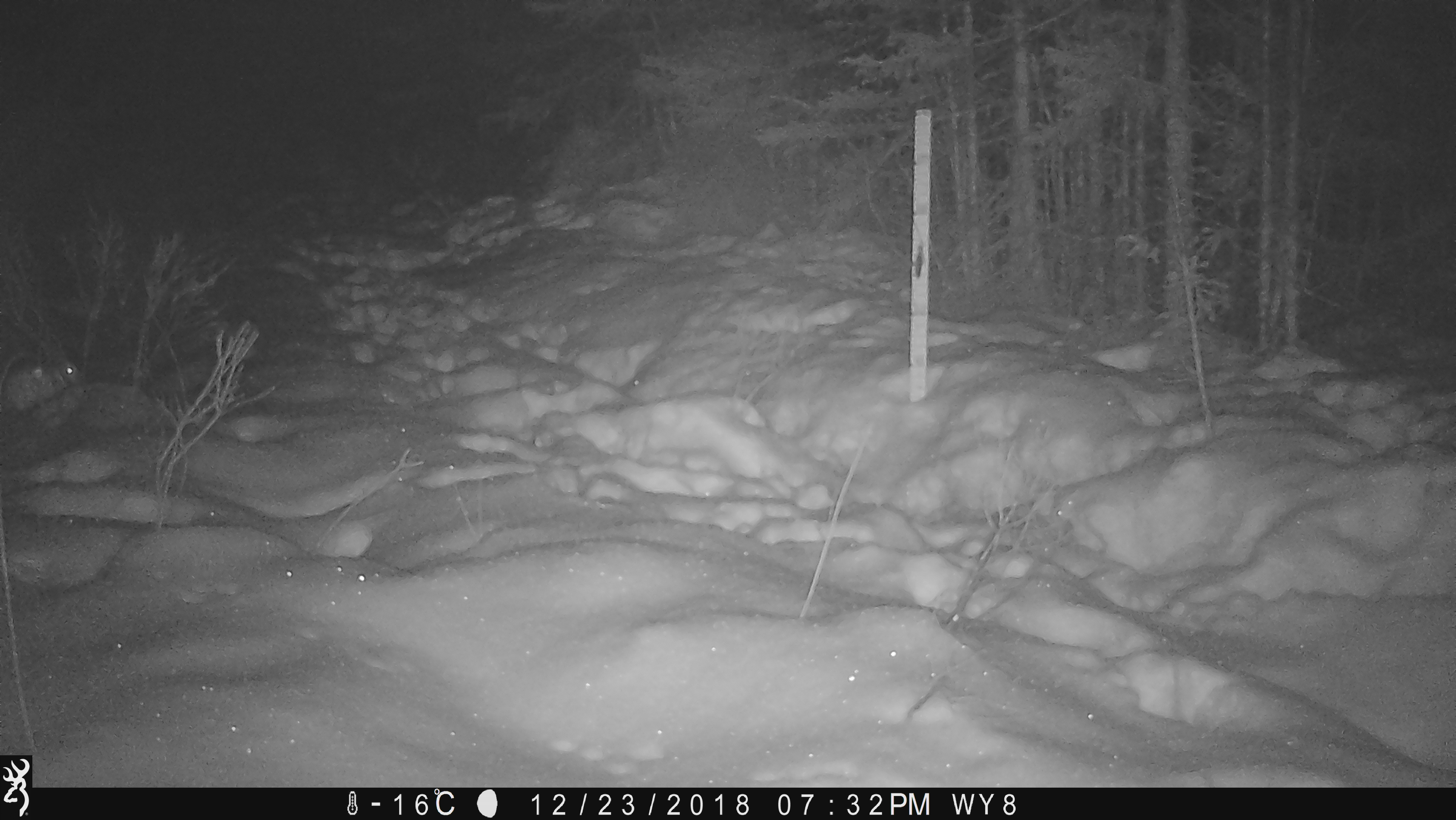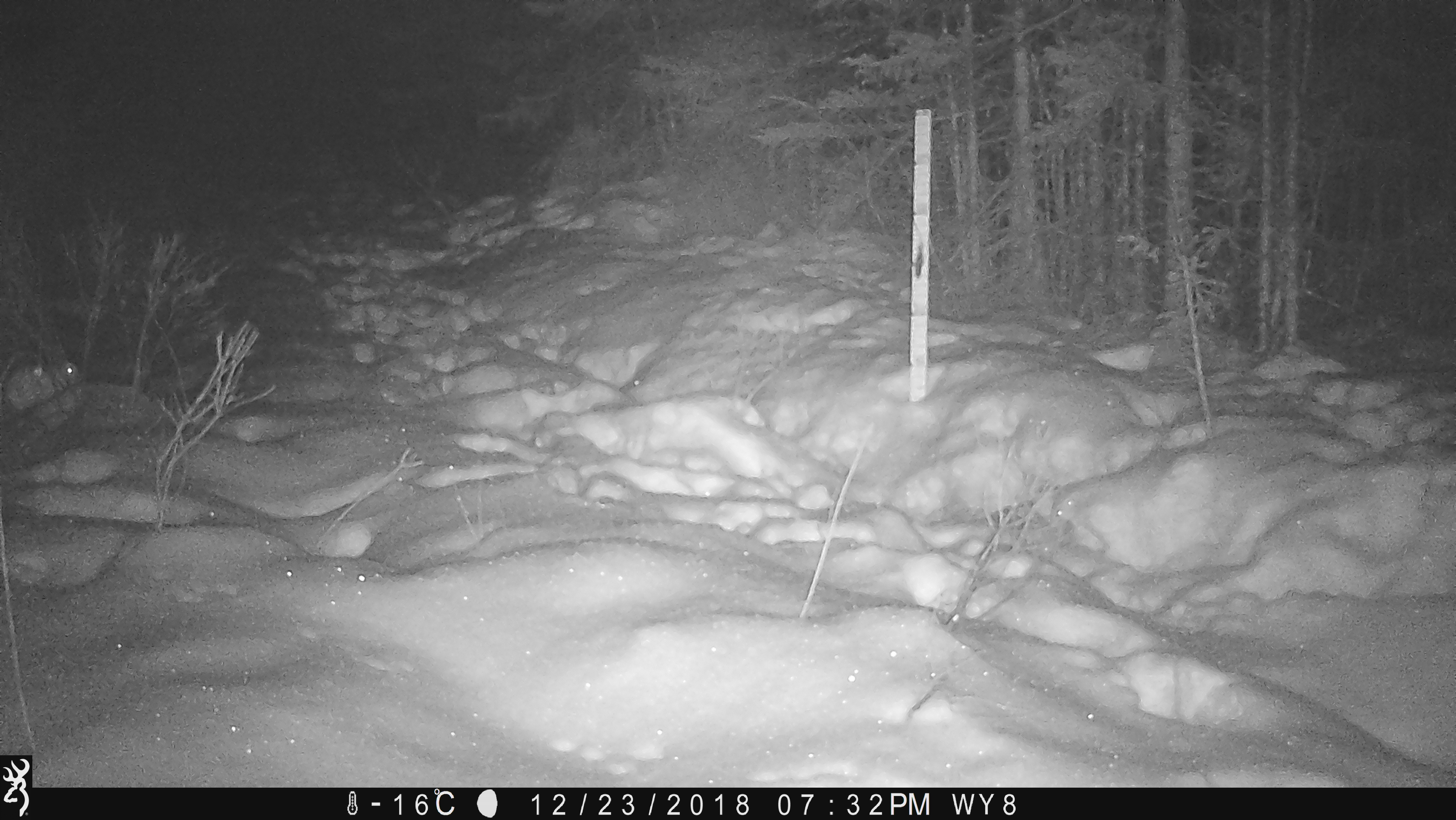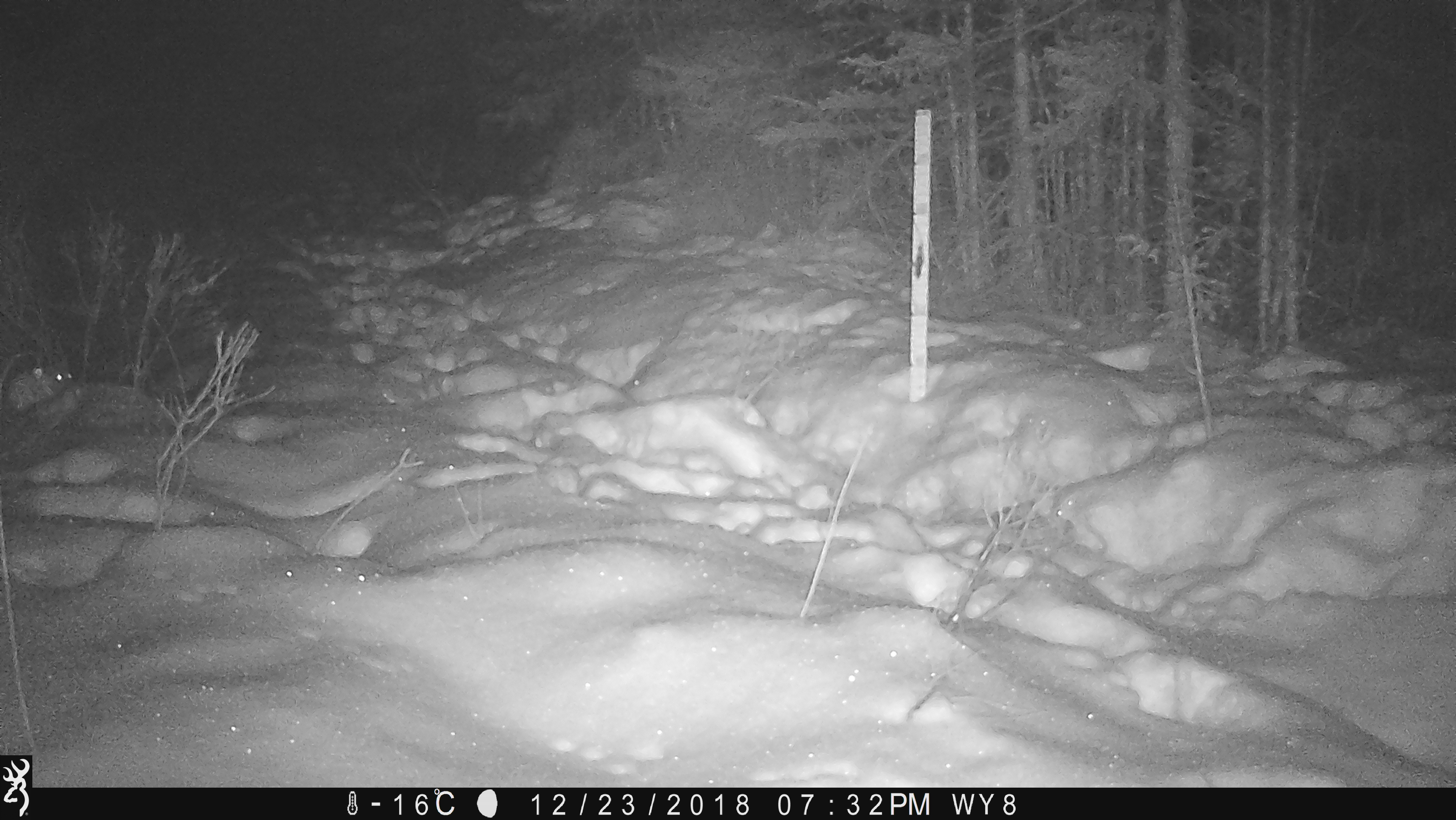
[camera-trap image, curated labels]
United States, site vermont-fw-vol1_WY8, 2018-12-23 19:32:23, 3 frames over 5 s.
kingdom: Animalia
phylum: Chordata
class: Mammalia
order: Lagomorpha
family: Leporidae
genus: Lepus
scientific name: Lepus americanus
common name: snowshoe hare